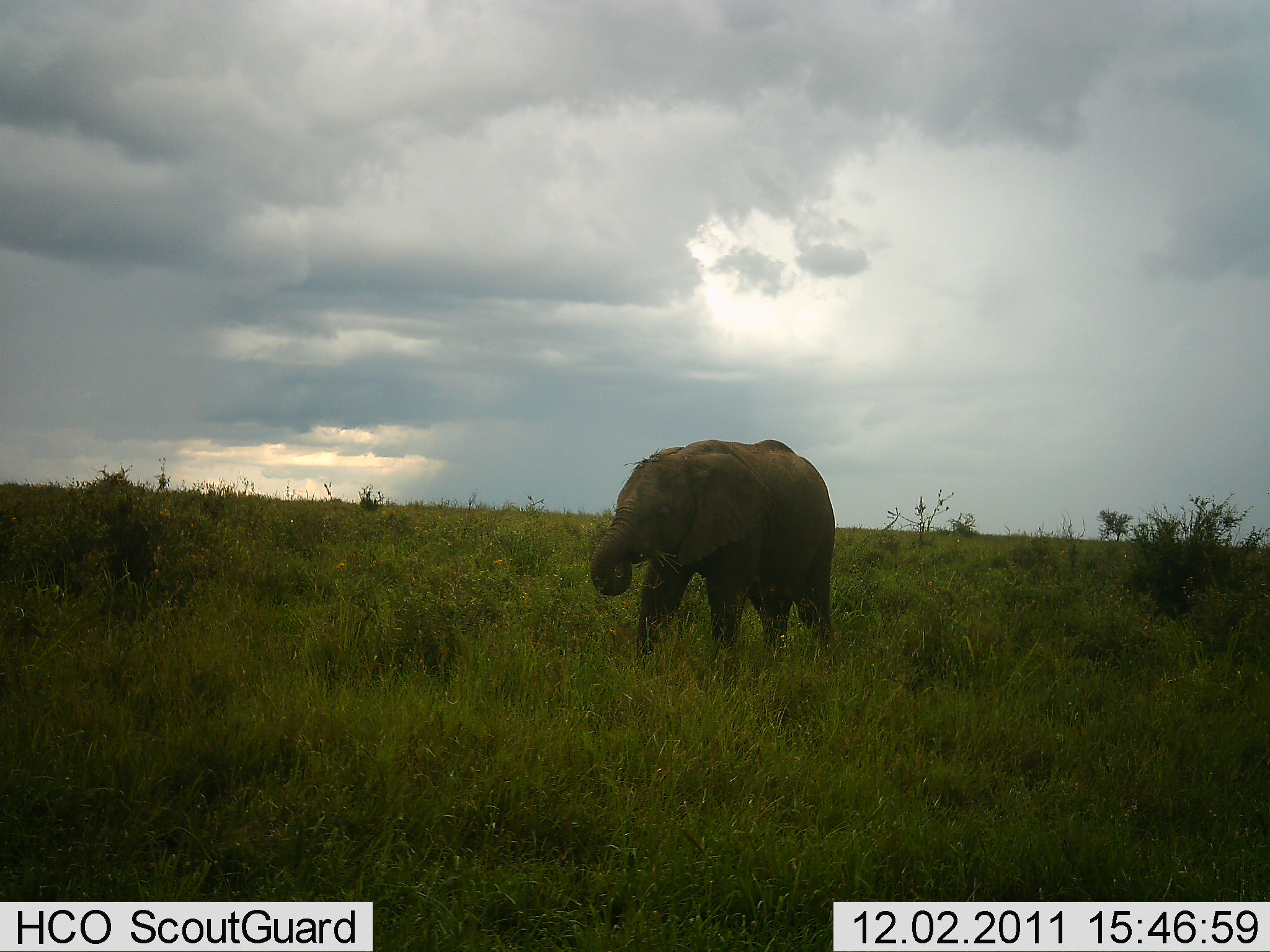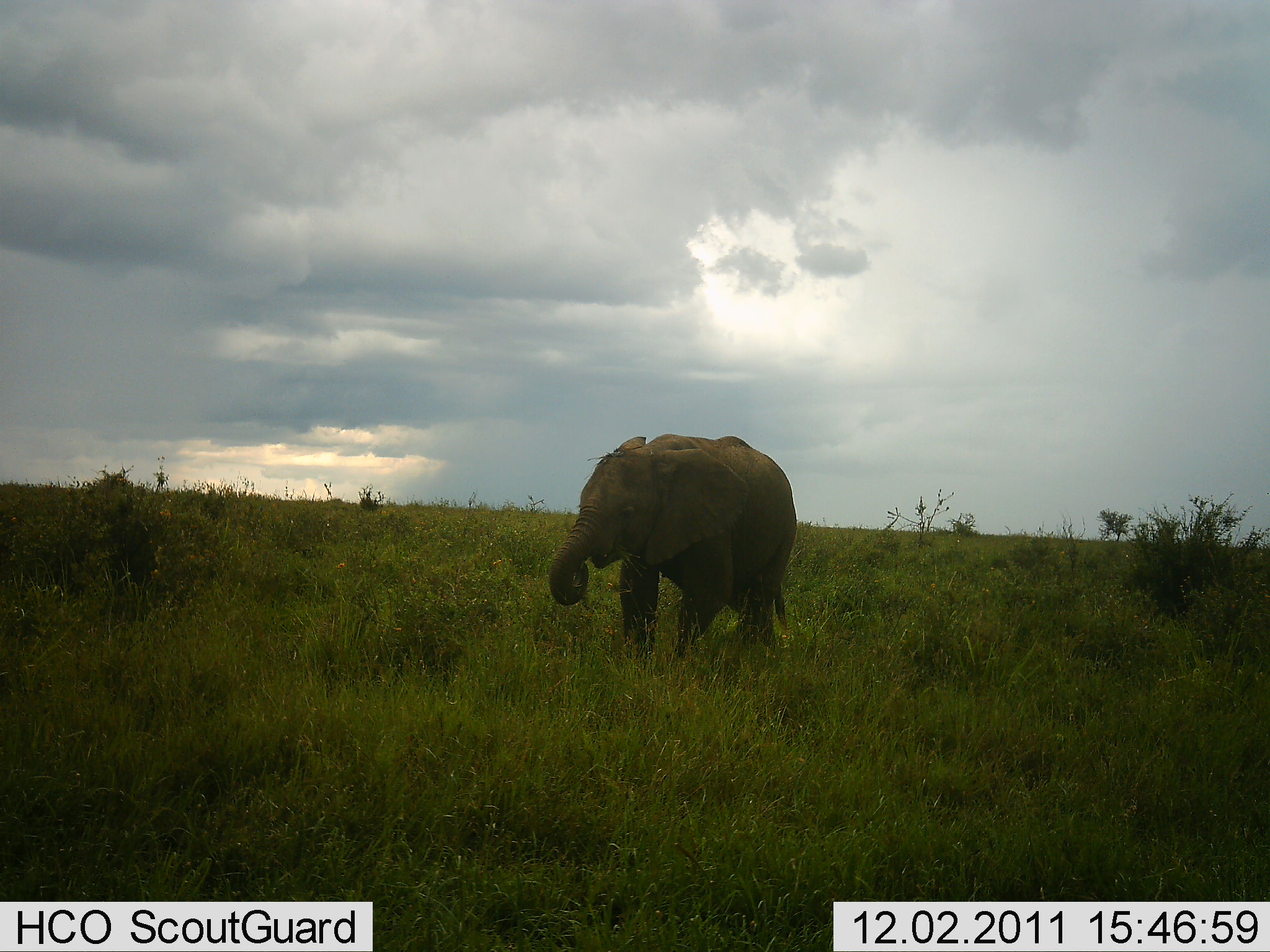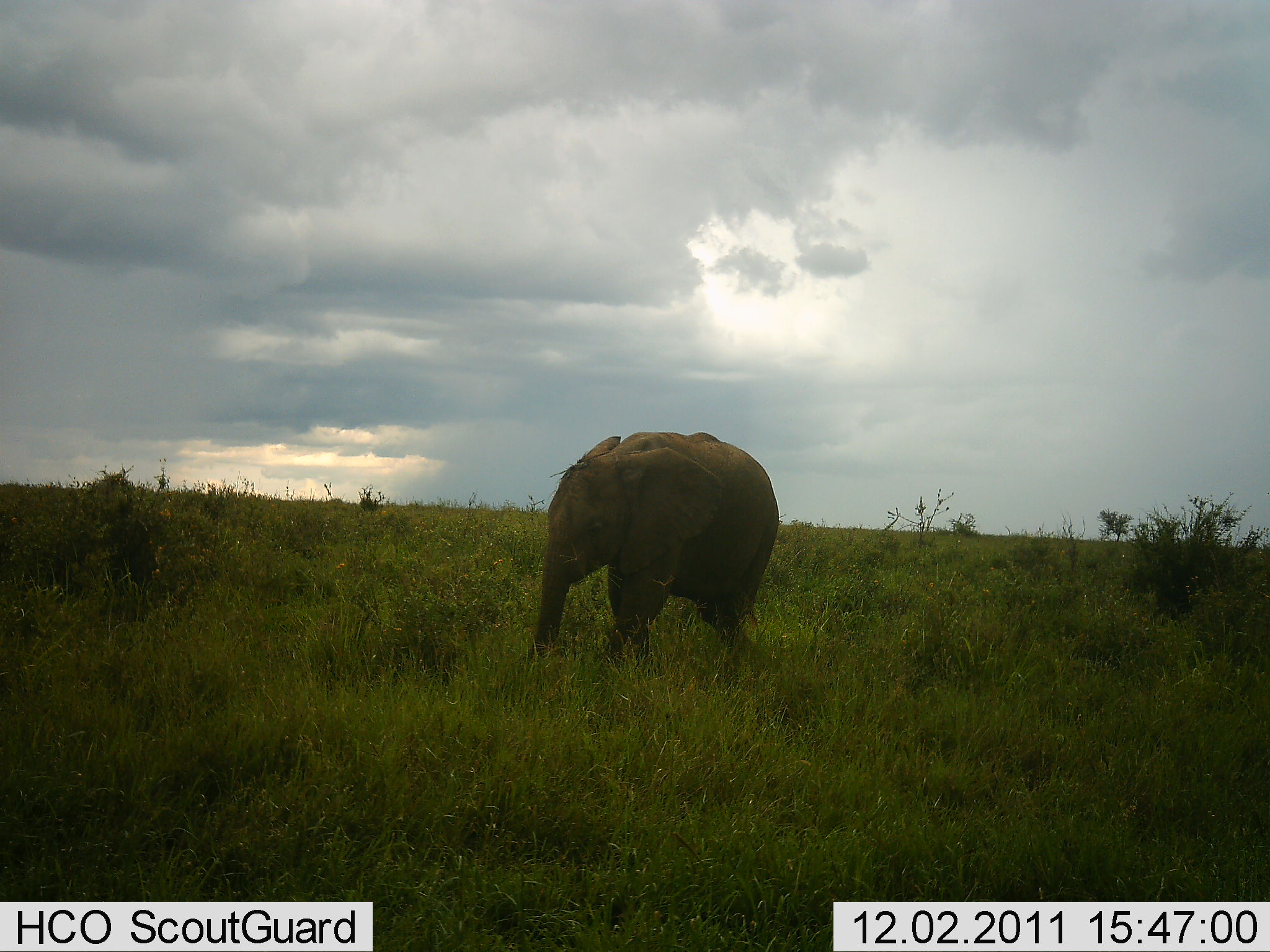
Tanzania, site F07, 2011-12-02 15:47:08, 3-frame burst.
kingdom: Animalia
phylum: Chordata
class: Mammalia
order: Proboscidea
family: Elephantidae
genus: Loxodonta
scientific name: Loxodonta africana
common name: african bush elephant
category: elephant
Elephant (african bush elephant) (Loxodonta africana), count 1. Behavior (volunteer vote fractions): standing 8%, resting 0%, moving 77%, interacting 0%. Young present (vote fraction): 31%. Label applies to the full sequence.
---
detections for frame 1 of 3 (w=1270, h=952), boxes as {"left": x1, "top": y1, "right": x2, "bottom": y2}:
animal: {"left": 589, "top": 439, "right": 836, "bottom": 687}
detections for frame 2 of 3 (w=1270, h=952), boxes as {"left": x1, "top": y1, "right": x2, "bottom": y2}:
animal: {"left": 547, "top": 434, "right": 797, "bottom": 680}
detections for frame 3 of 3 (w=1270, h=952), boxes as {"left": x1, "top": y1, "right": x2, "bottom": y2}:
animal: {"left": 526, "top": 431, "right": 780, "bottom": 690}